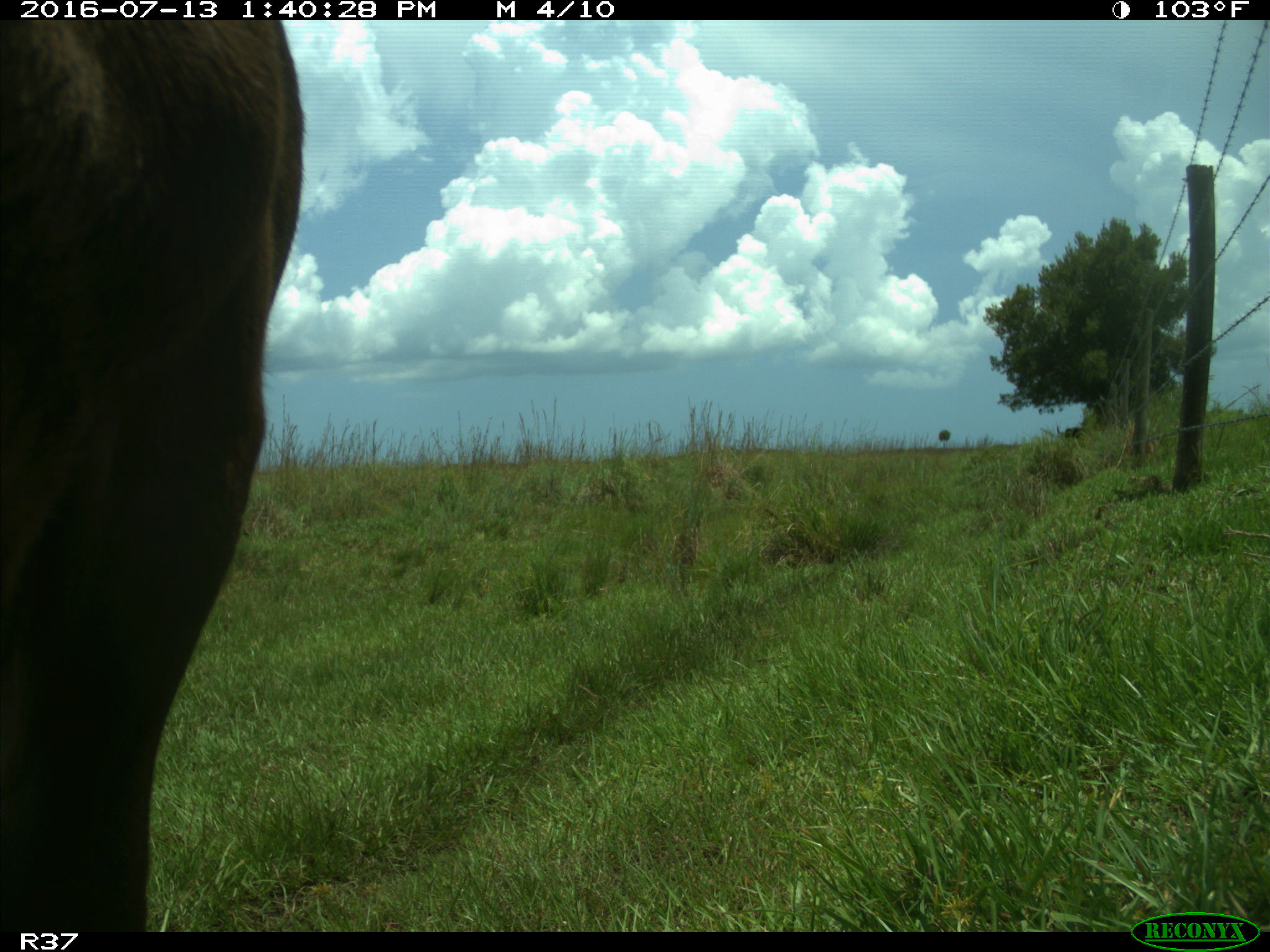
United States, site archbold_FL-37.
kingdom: Animalia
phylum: Chordata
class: Mammalia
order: Artiodactyla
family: Bovidae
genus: Bos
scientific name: Bos taurus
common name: domestic cow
Bos taurus (domestic cow).